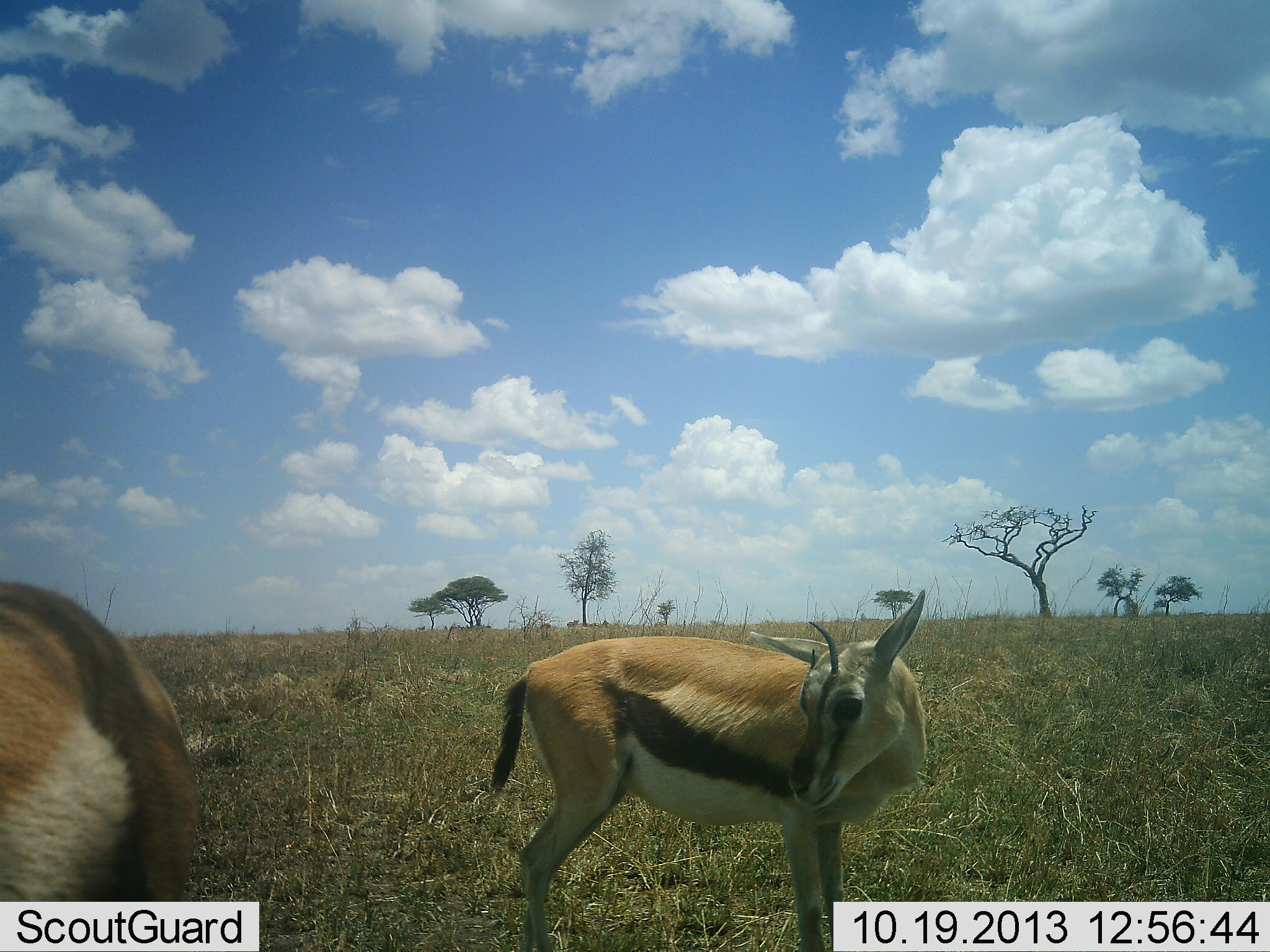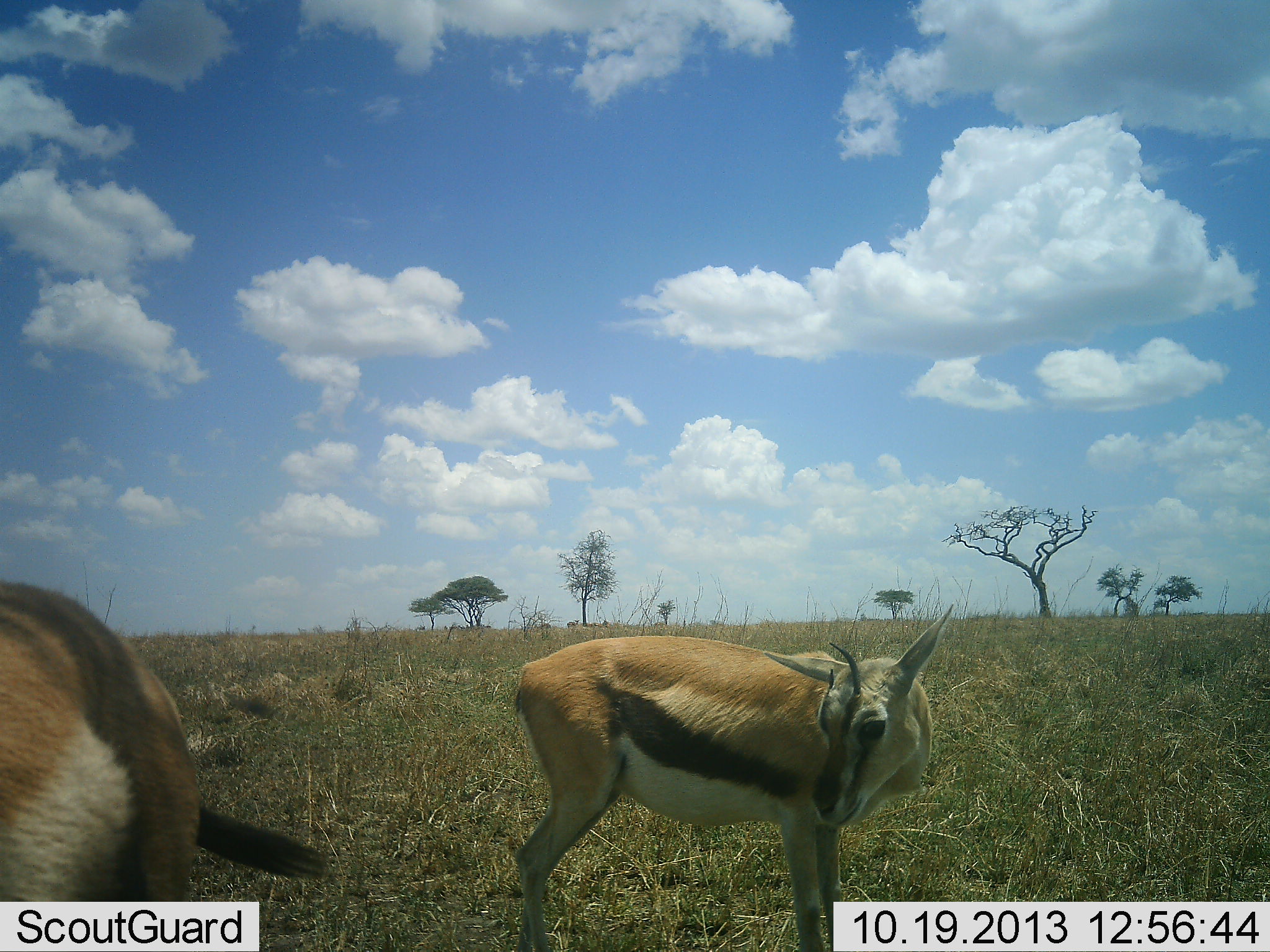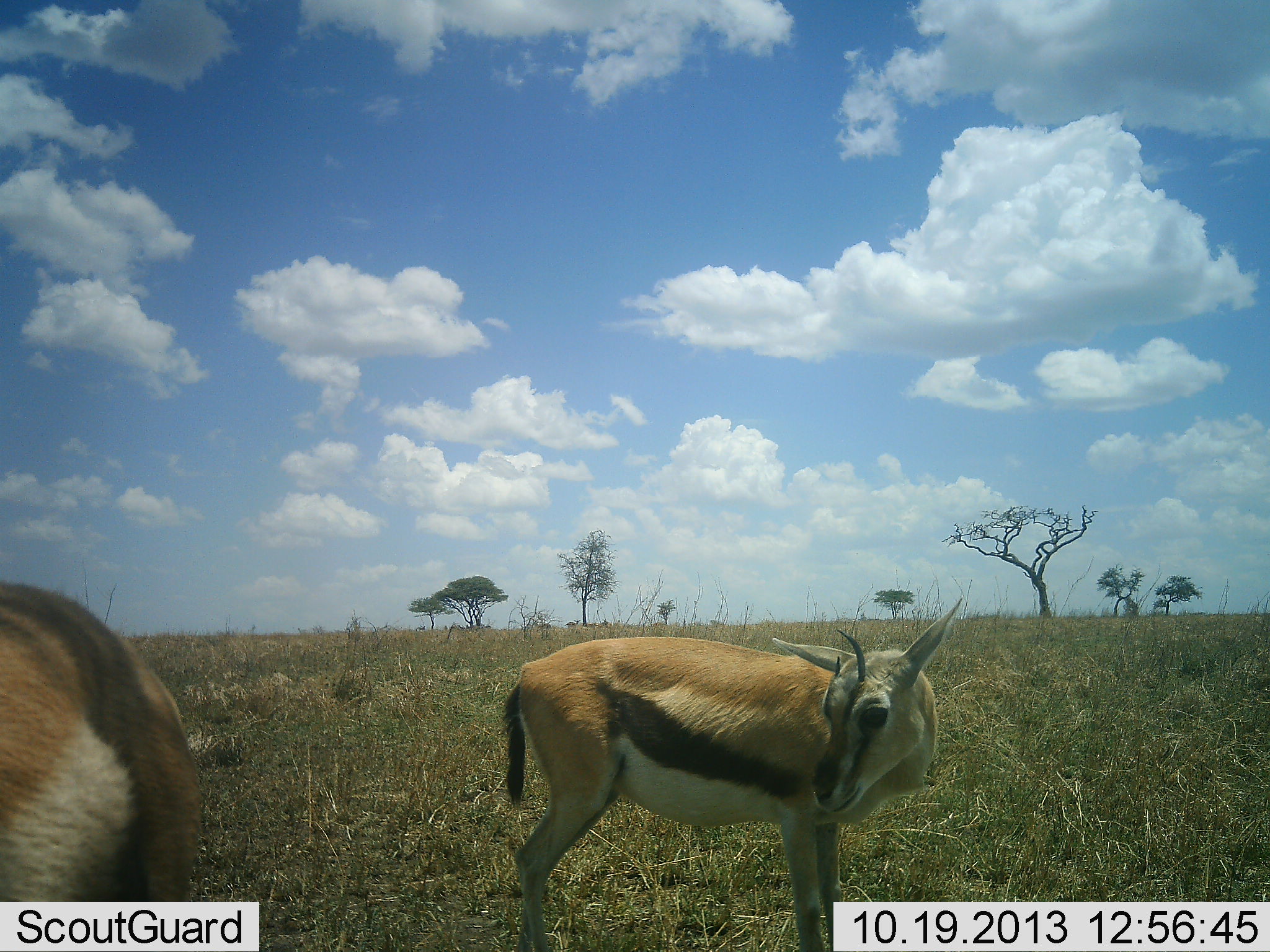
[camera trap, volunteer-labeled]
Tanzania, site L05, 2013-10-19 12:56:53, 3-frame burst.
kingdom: Animalia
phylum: Chordata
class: Mammalia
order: Artiodactyla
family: Bovidae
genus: Eudorcas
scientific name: Eudorcas thomsonii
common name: thomson's gazelle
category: gazellethomsons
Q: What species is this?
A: Gazellethomsons (thomson's gazelle) (Eudorcas thomsonii).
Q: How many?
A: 2.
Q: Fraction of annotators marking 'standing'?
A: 100%.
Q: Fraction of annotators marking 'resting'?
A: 0%.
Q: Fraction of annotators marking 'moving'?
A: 8%.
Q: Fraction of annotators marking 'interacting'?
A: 0%.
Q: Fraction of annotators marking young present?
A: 8%.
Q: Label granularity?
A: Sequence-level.